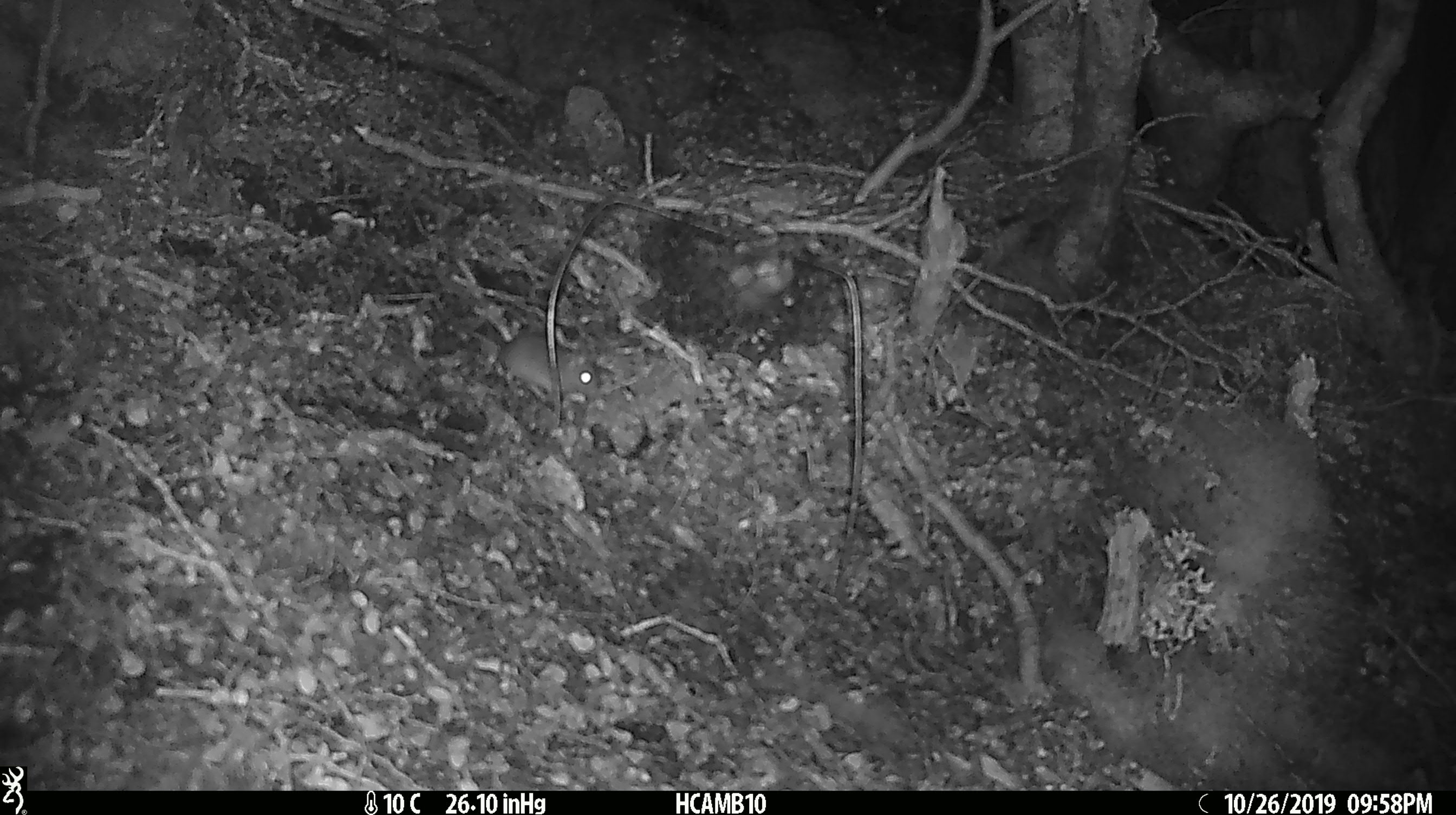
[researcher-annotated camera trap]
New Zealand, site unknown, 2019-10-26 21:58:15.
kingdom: Animalia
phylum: Chordata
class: Mammalia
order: Rodentia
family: Muridae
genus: Mus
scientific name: Mus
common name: mouse